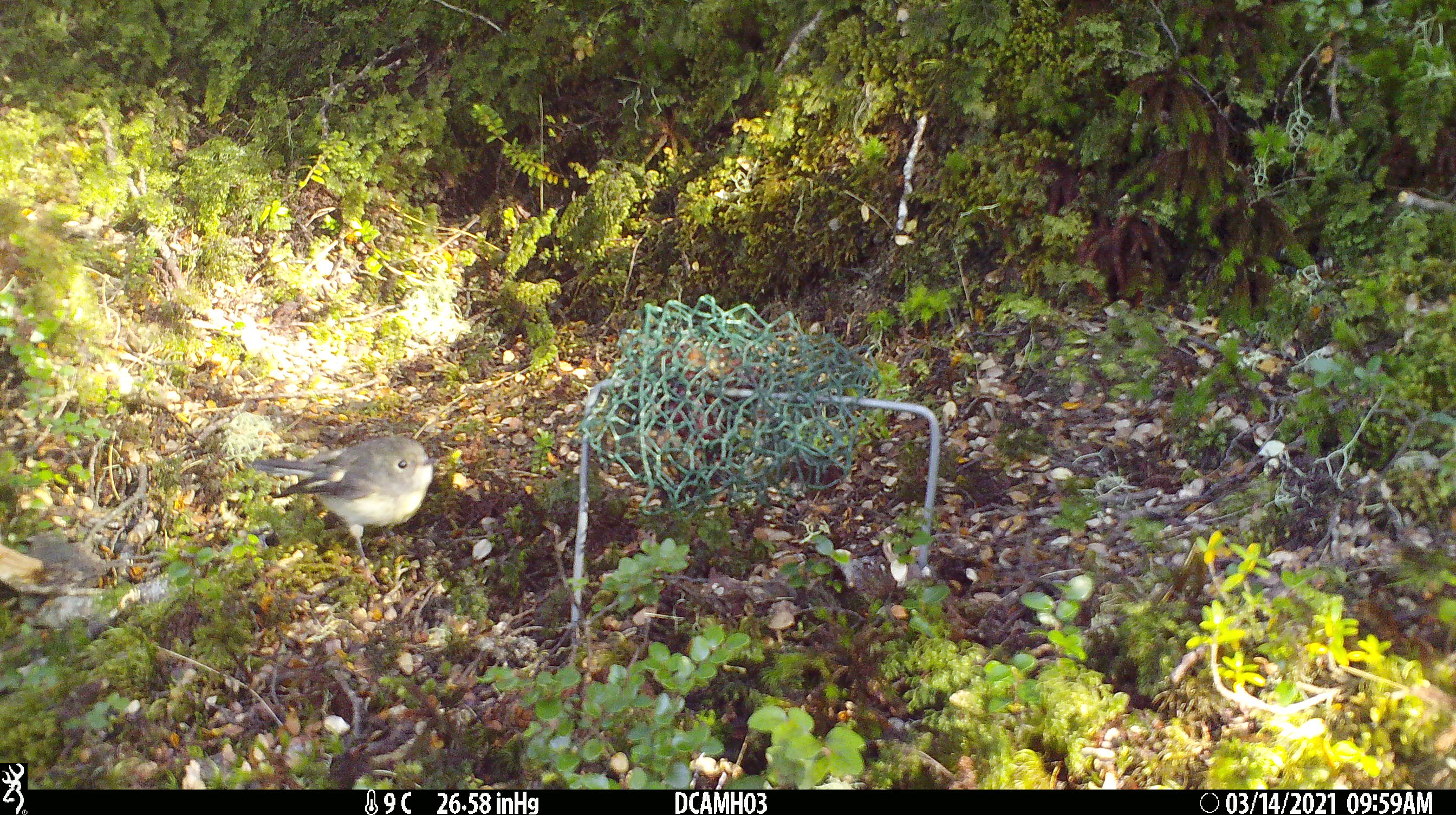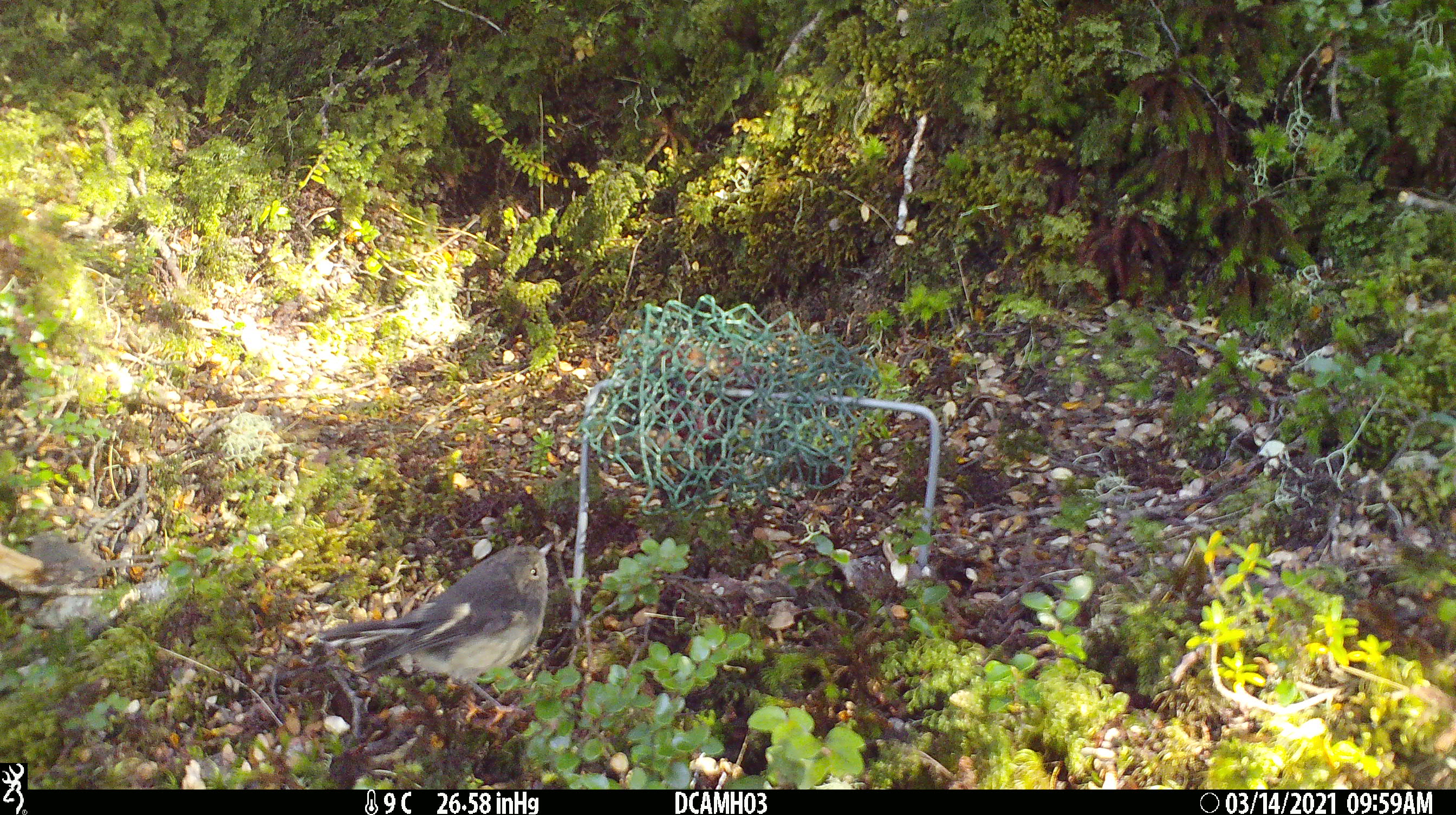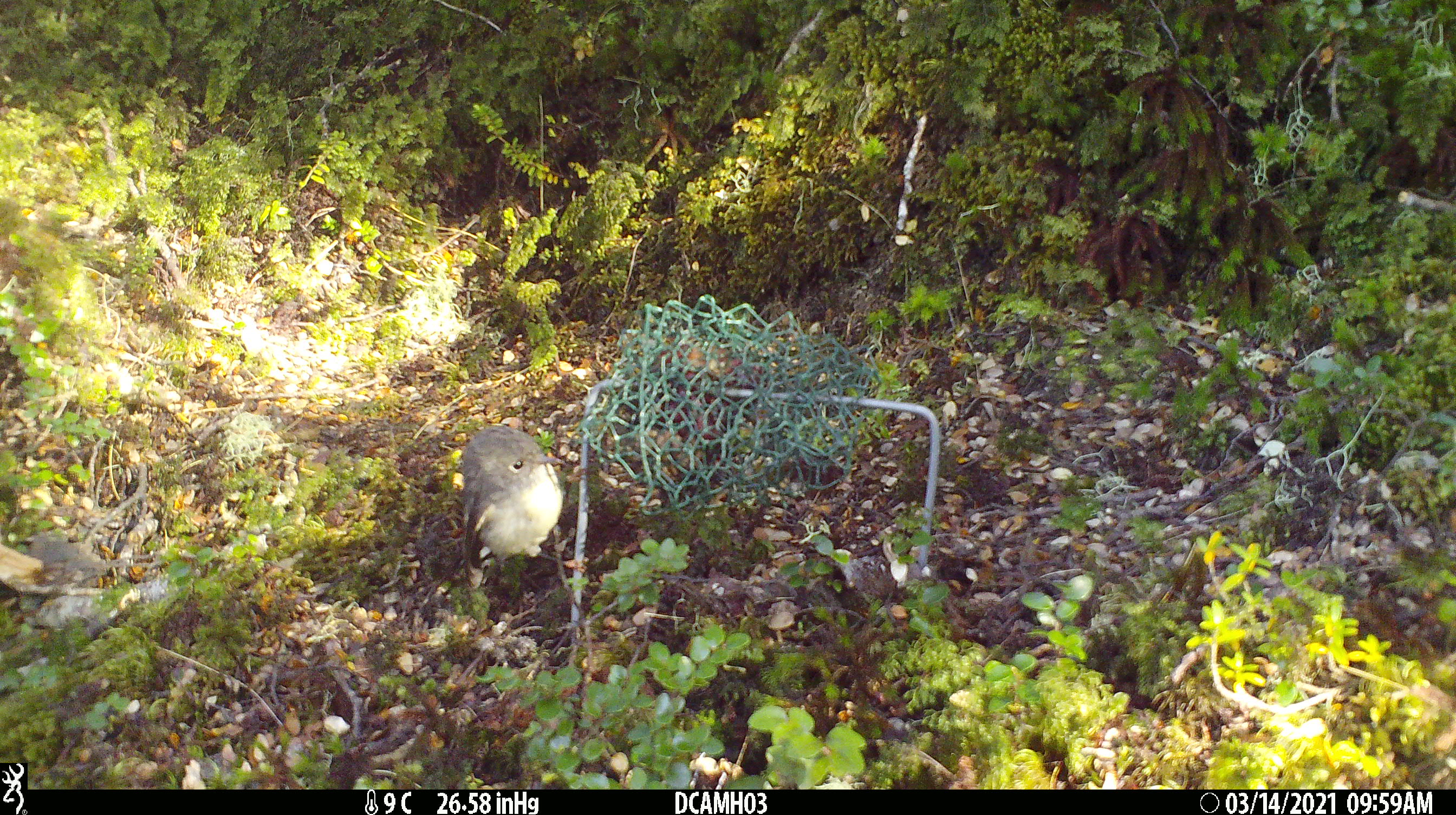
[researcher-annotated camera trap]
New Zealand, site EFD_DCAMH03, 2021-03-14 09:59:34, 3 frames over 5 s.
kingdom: Animalia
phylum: Chordata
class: Aves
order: Passeriformes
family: Petroicidae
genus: Petroica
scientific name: Petroica macrocephala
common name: tomtit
Tomtit (Petroica macrocephala).